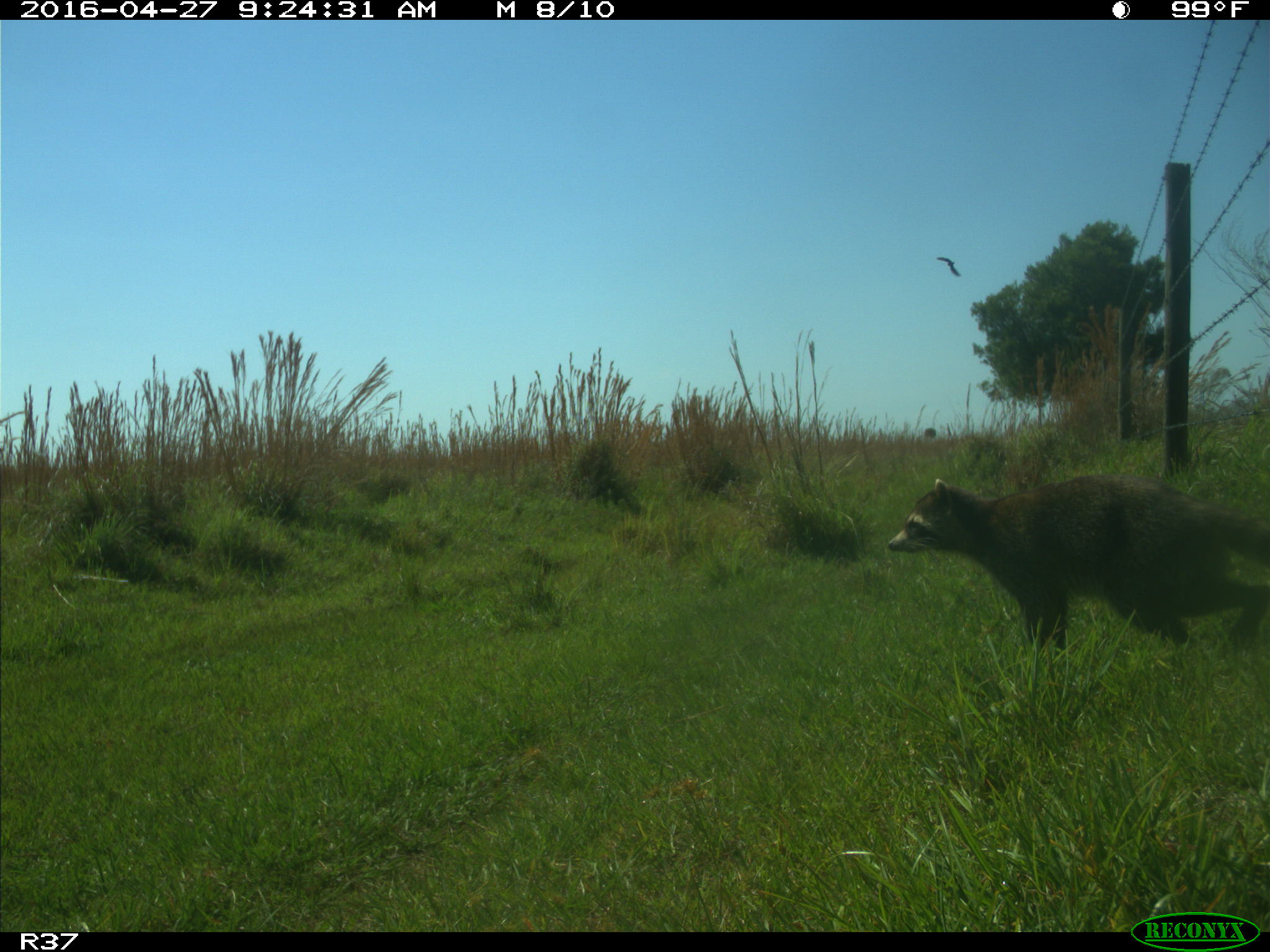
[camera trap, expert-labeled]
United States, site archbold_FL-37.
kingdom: Animalia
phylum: Chordata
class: Mammalia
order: Carnivora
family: Procyonidae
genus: Procyon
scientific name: Procyon lotor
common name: common raccoon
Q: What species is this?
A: Procyon lotor (common raccoon).